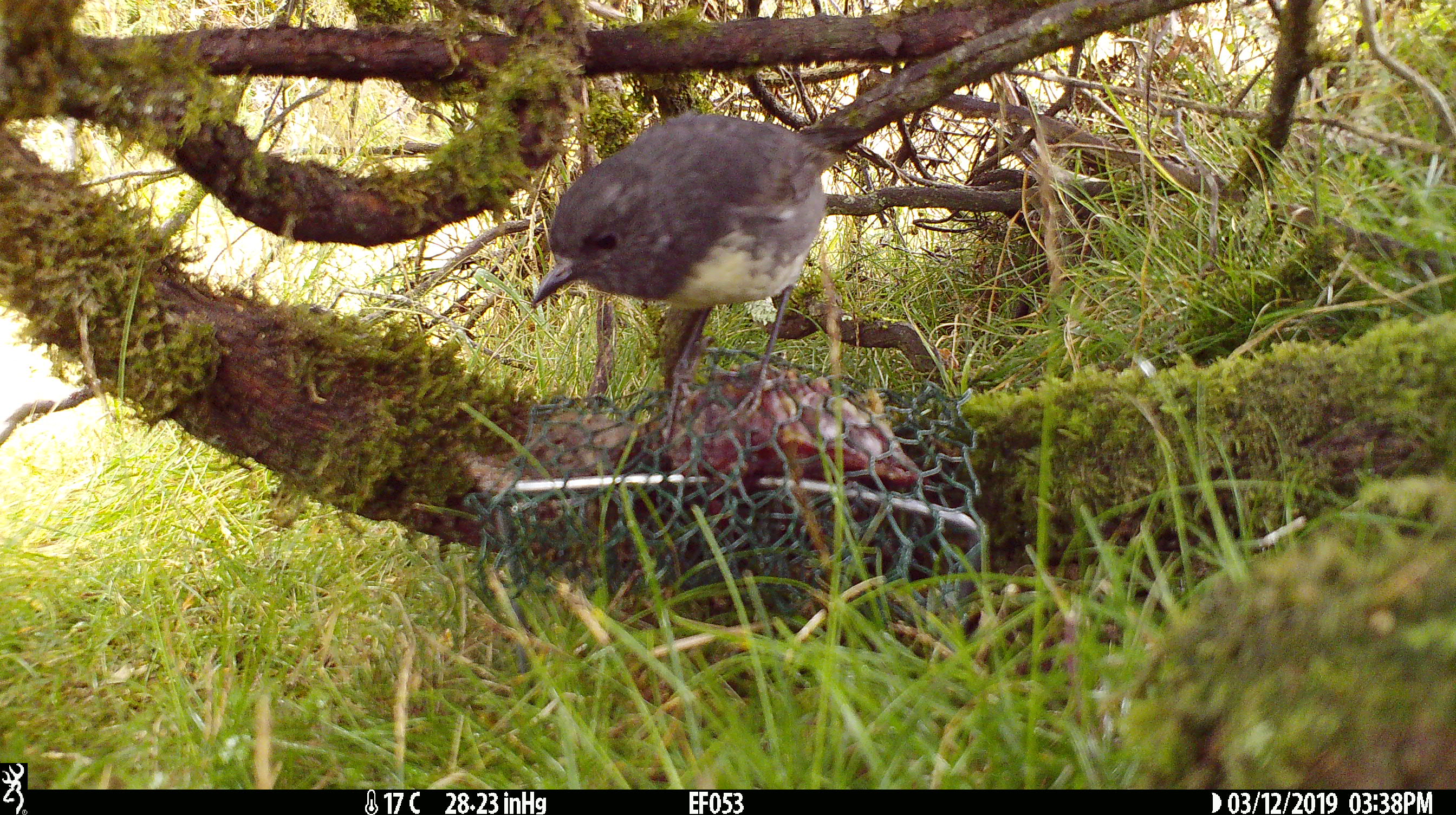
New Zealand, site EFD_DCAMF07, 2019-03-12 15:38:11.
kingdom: Animalia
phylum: Chordata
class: Aves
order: Passeriformes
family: Petroicidae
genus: Petroica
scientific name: Petroica australis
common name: new zealand robin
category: robin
Robin (new zealand robin) (Petroica australis).